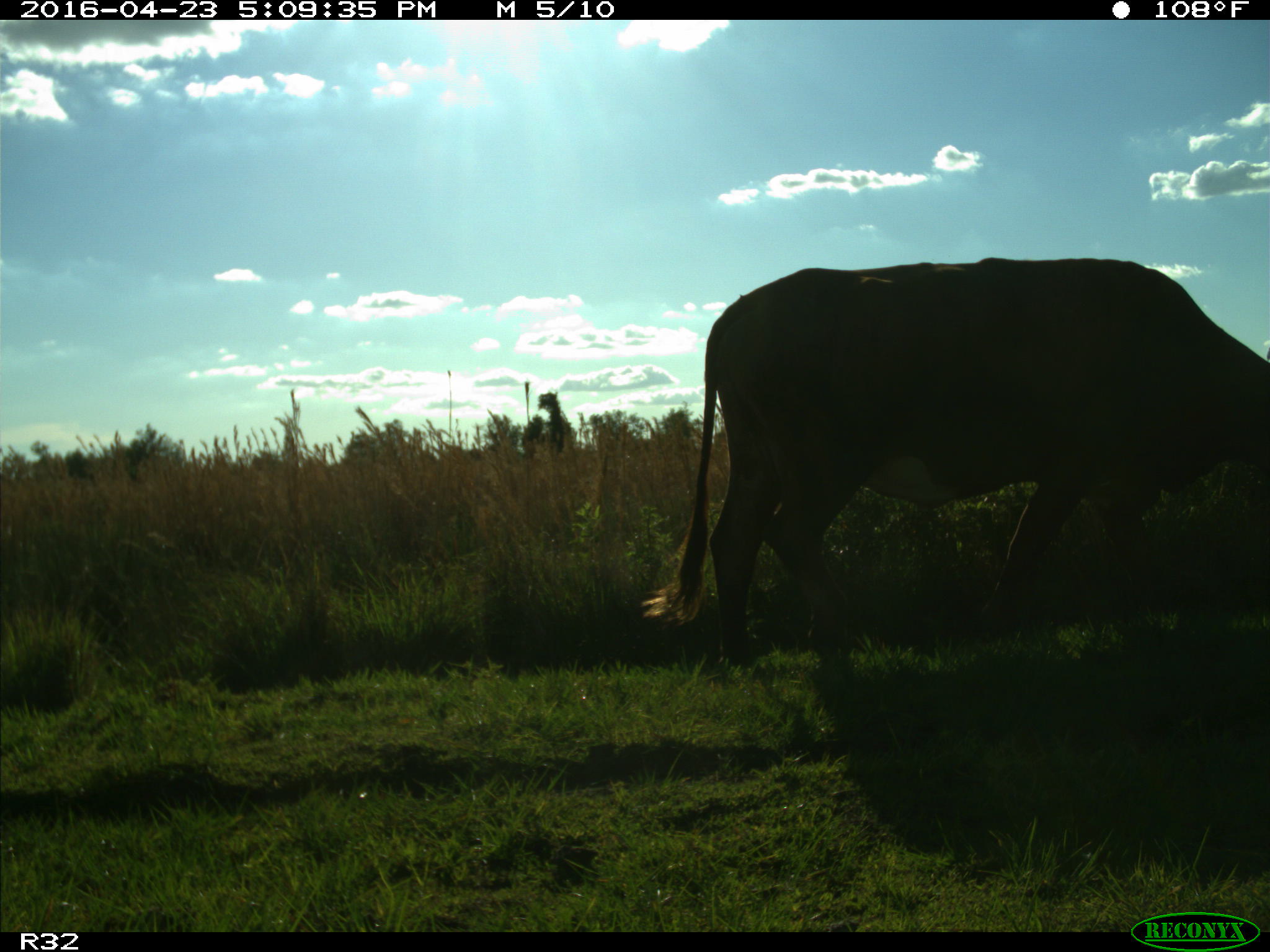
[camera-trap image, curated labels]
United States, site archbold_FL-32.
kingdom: Animalia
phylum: Chordata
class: Mammalia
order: Artiodactyla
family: Bovidae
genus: Bos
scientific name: Bos taurus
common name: domestic cow